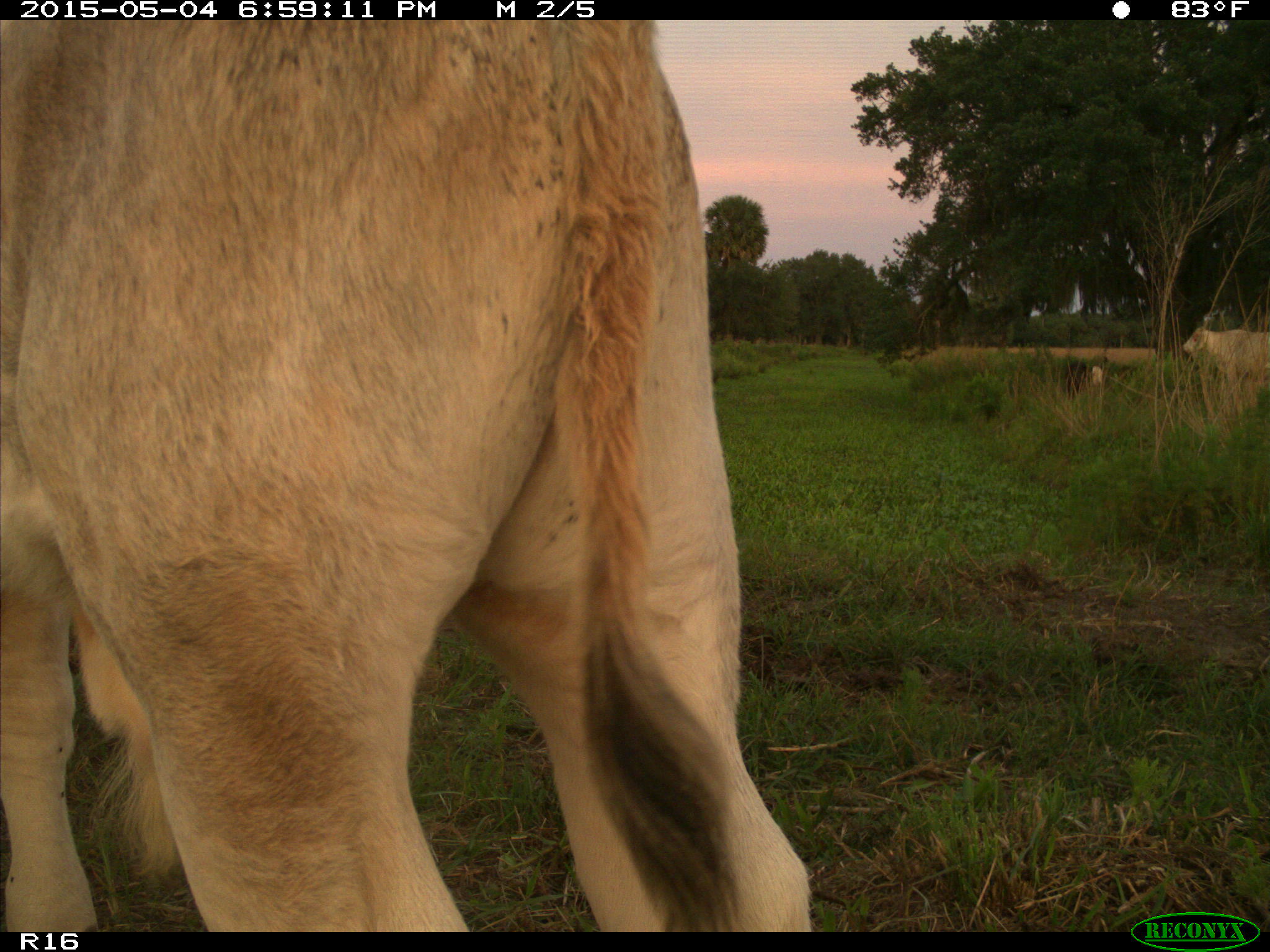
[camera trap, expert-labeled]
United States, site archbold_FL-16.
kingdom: Animalia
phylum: Chordata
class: Mammalia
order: Artiodactyla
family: Bovidae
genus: Bos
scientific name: Bos taurus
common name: domestic cow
Bos taurus (domestic cow).